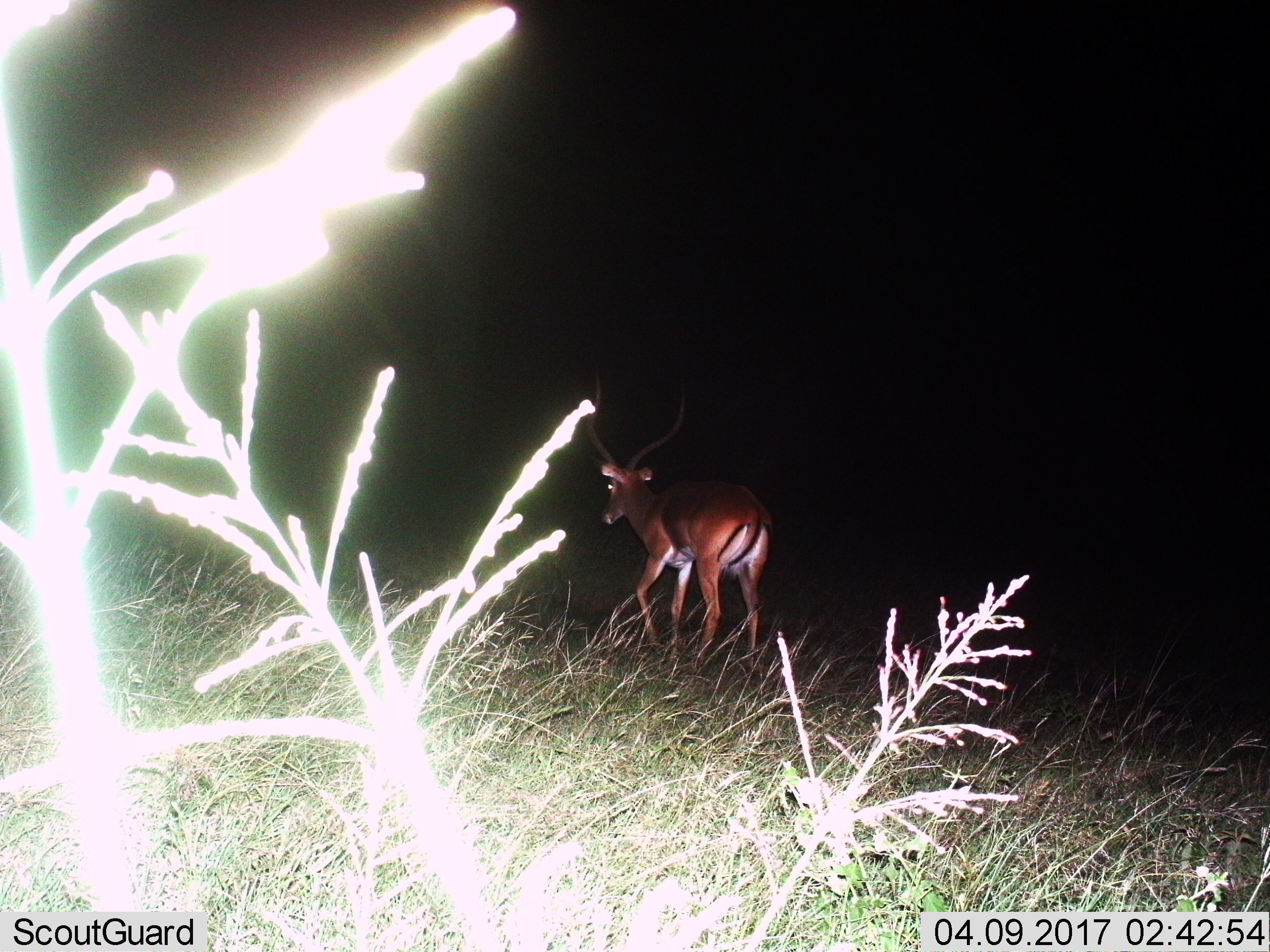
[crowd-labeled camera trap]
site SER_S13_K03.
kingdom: Animalia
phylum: Chordata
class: Mammalia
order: Artiodactyla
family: Bovidae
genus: Aepyceros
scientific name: Aepyceros melampus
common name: impala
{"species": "impala (Aepyceros melampus)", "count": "1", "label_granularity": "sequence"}